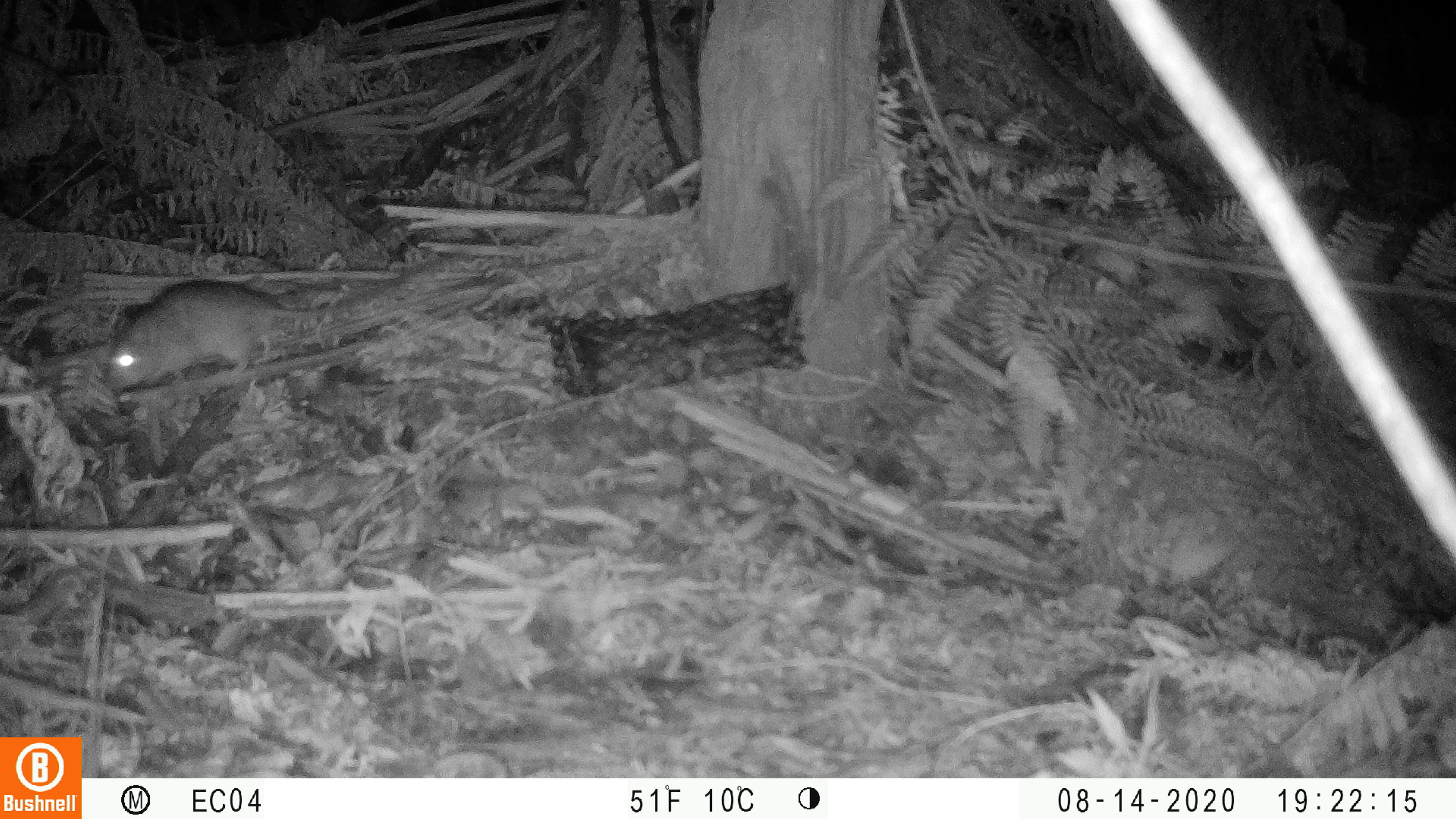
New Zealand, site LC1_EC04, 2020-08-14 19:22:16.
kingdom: Animalia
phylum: Chordata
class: Mammalia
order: Rodentia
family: Muridae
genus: Rattus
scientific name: Rattus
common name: rat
Rat (Rattus).